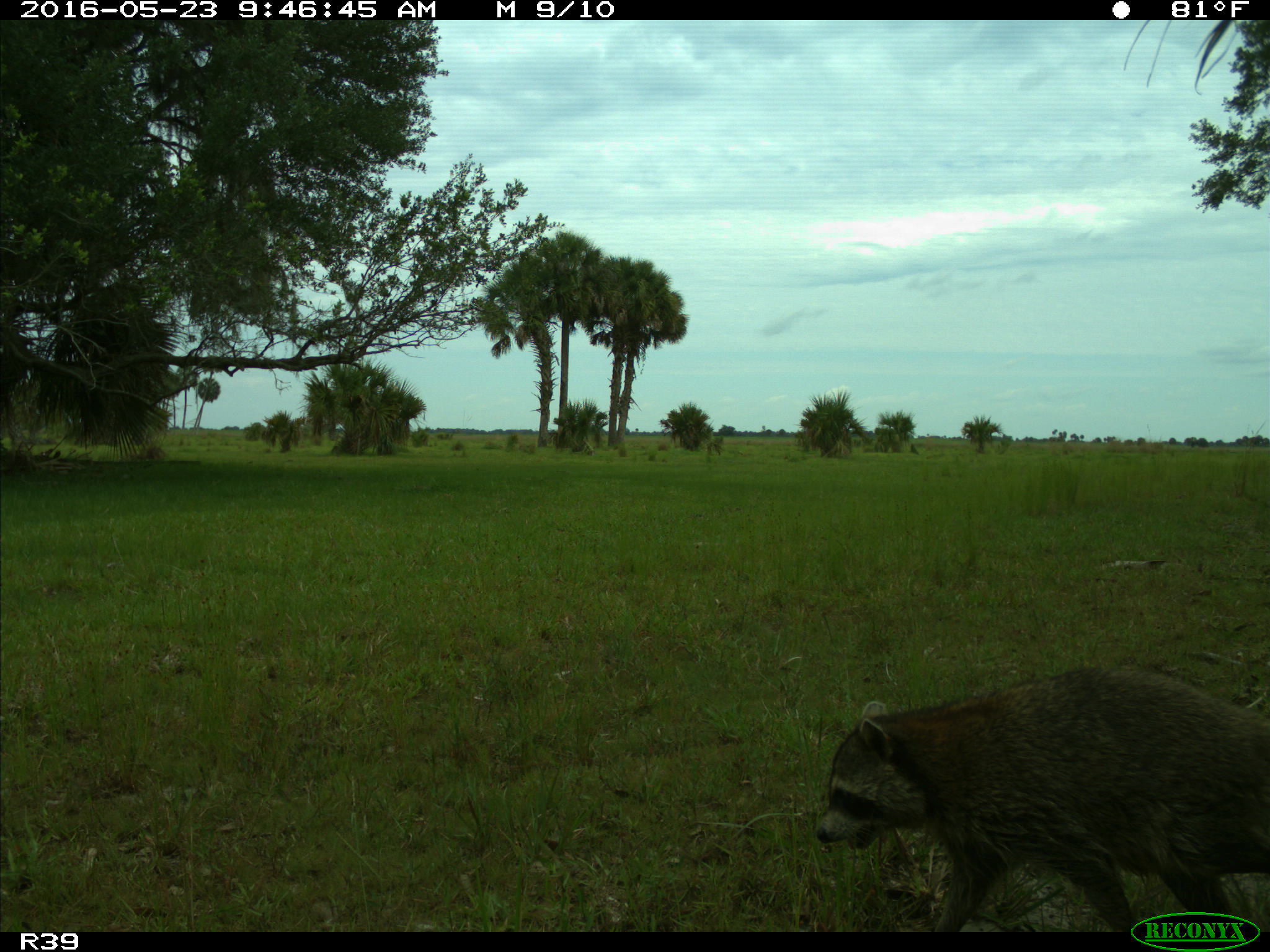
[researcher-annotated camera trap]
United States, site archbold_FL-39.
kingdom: Animalia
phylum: Chordata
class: Mammalia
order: Carnivora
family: Procyonidae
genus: Procyon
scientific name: Procyon lotor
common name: common raccoon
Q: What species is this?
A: Procyon lotor (common raccoon).